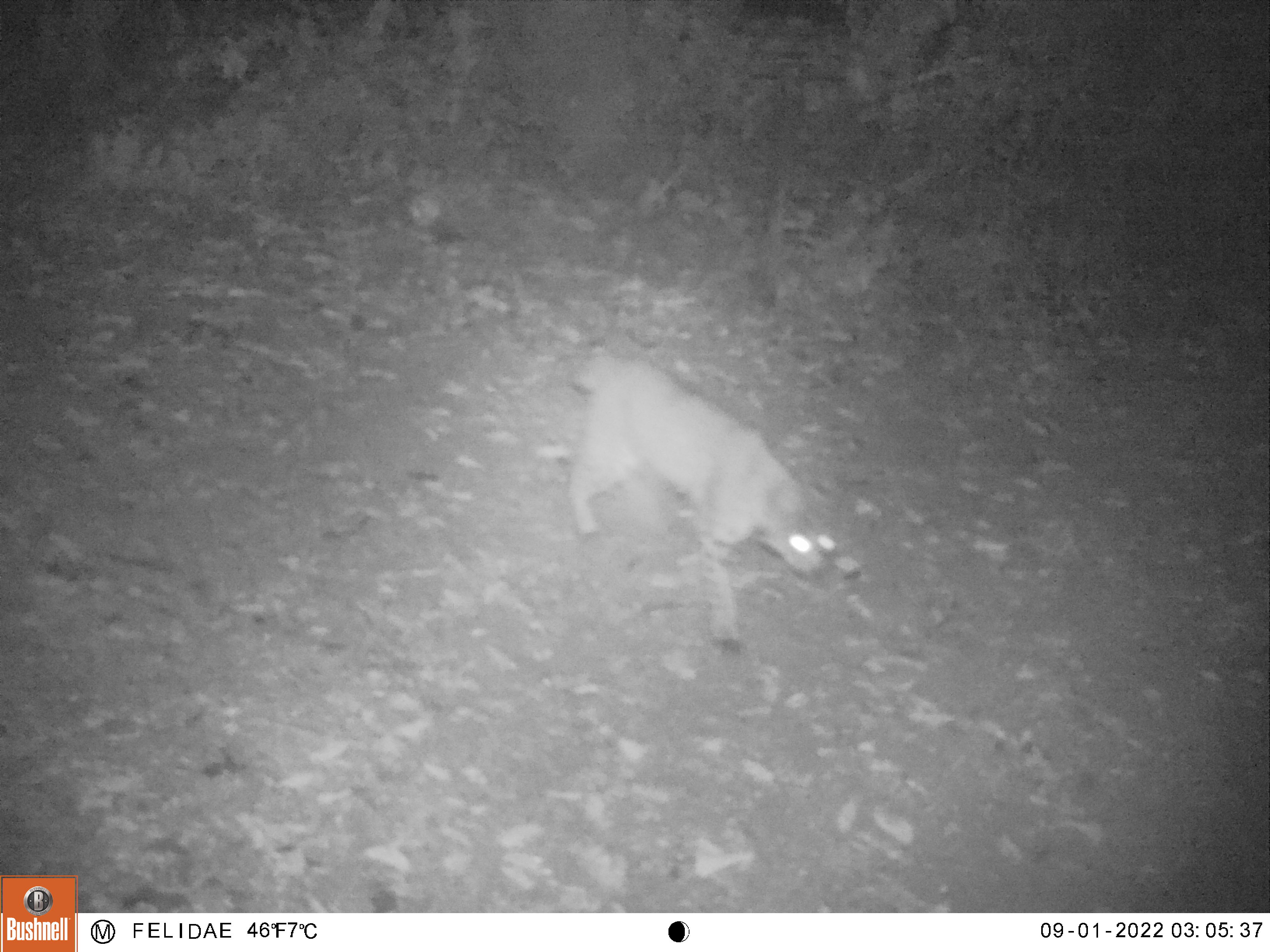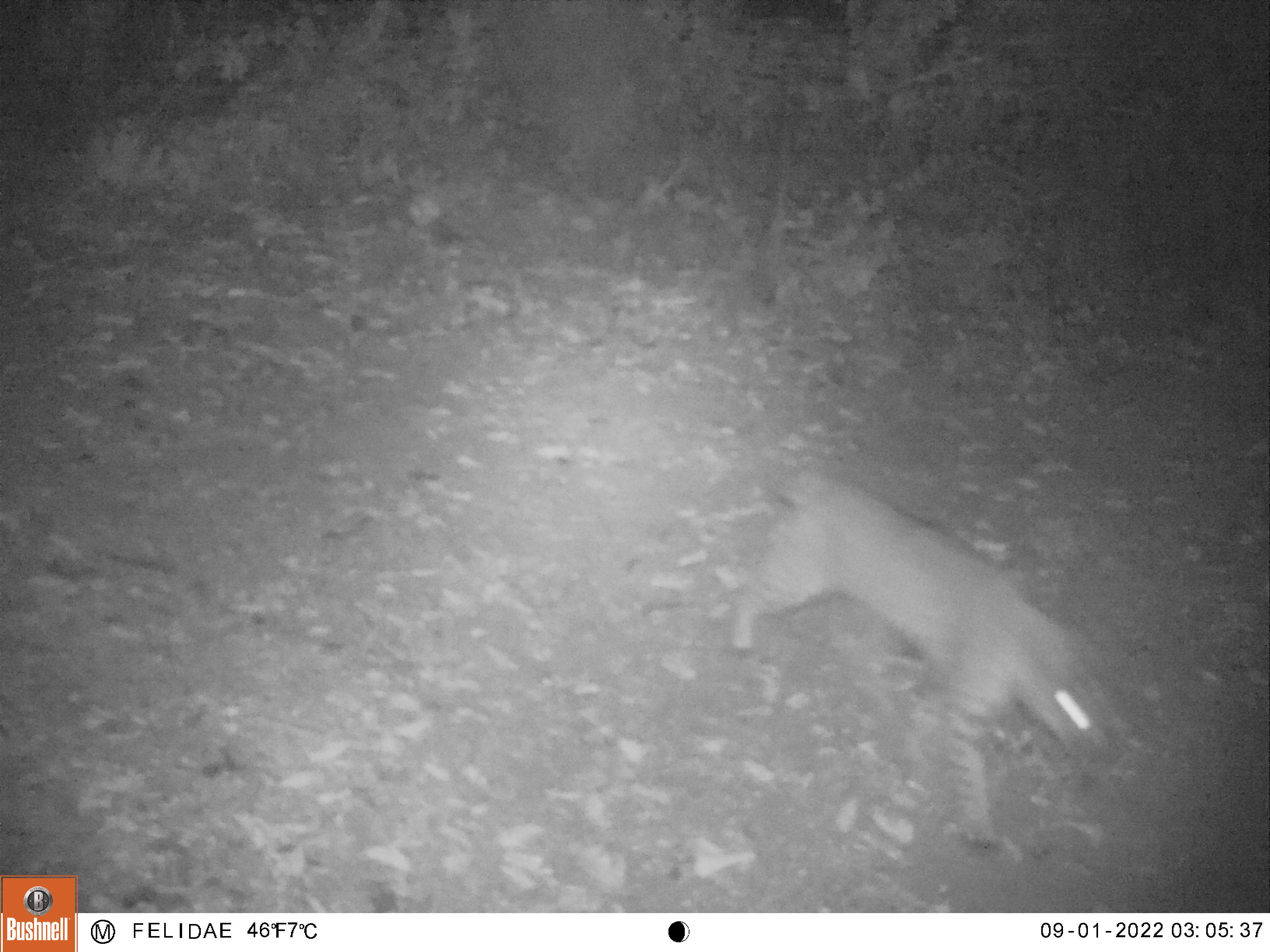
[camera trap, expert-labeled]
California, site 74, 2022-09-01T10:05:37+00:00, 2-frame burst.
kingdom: Animalia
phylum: Chordata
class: Mammalia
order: Carnivora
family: Felidae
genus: Lynx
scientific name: Lynx rufus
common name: bobcat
Bobcat (Lynx rufus).